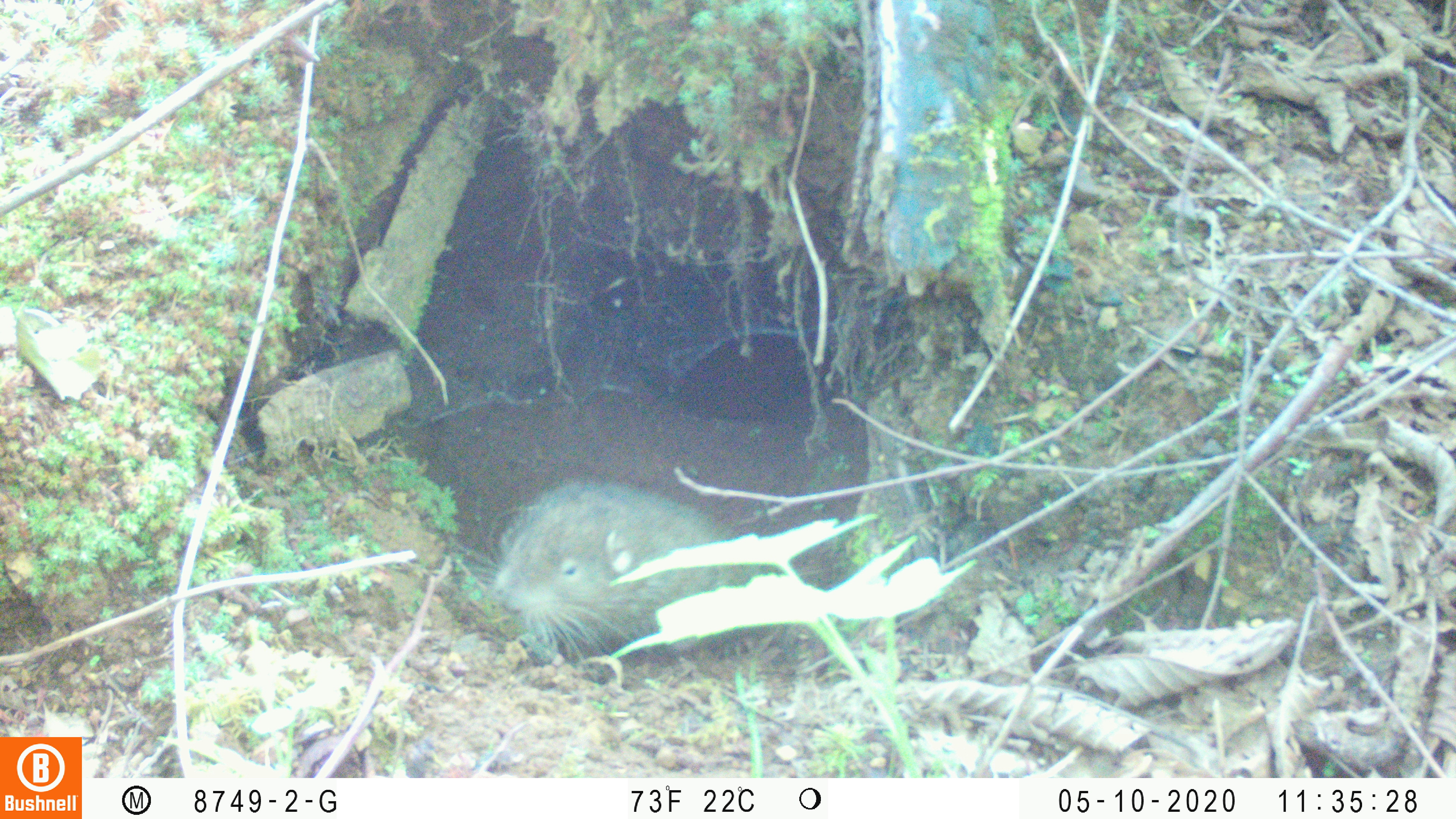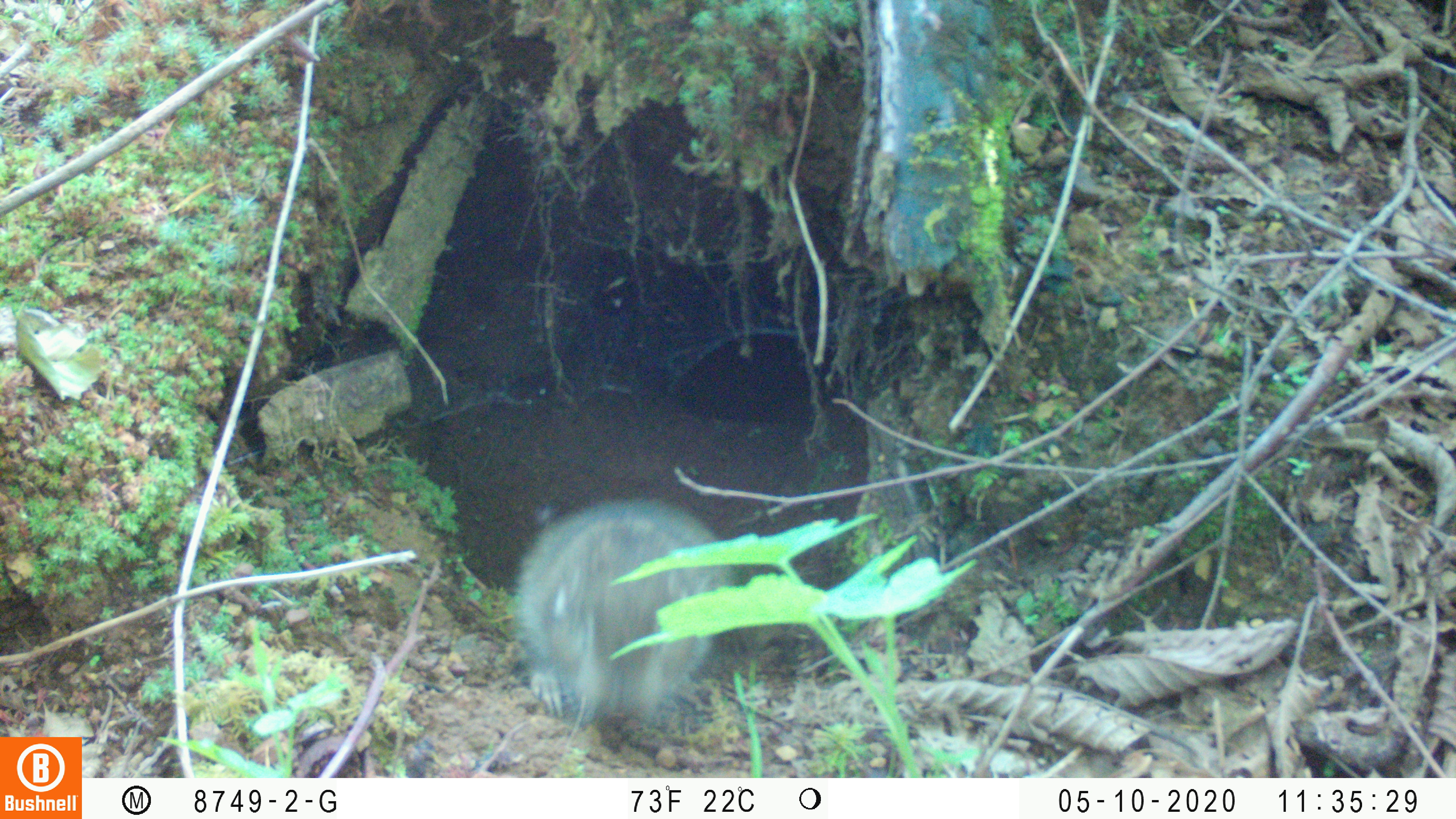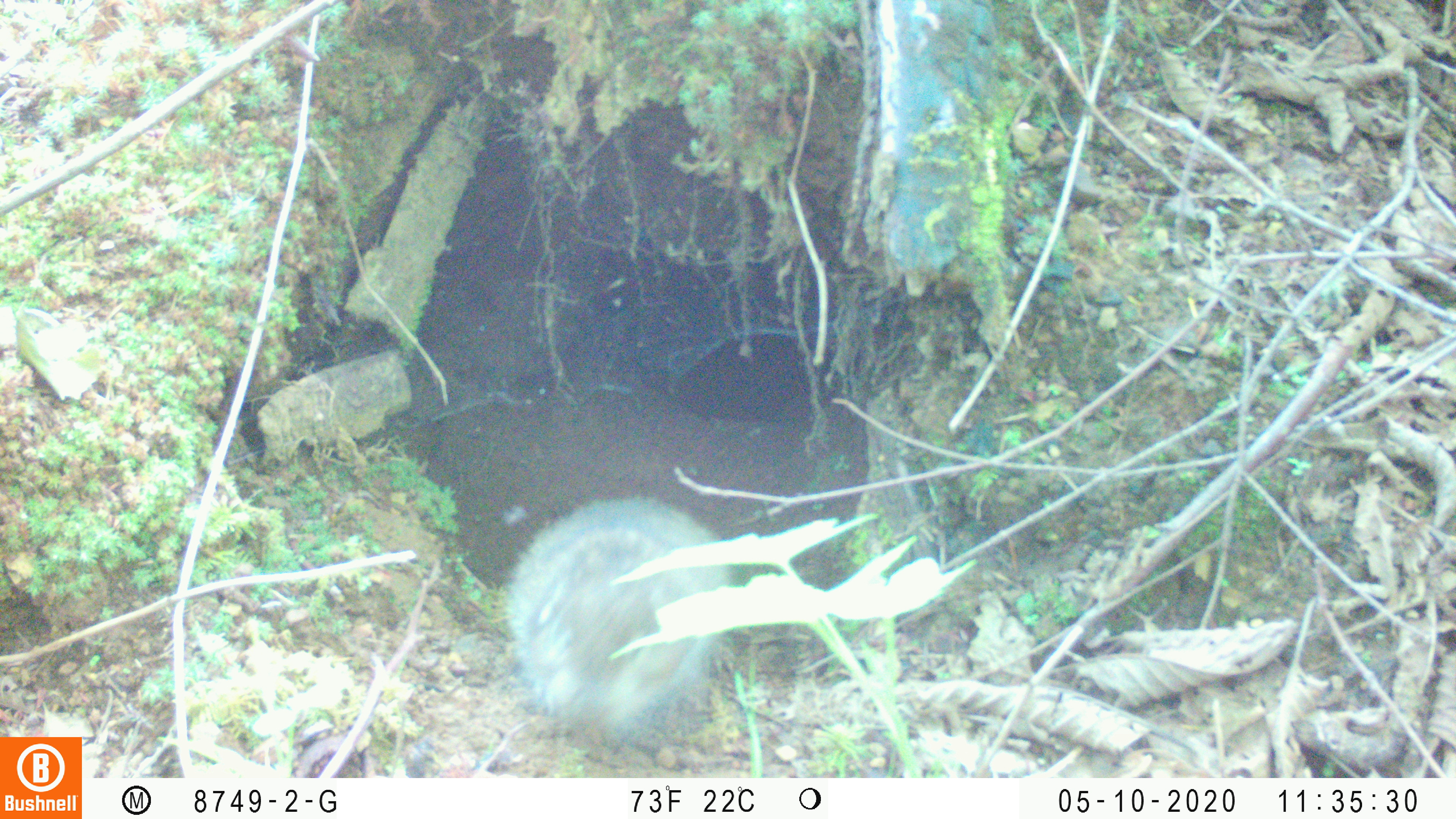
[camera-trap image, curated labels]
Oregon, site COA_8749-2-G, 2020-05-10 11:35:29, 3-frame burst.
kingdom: Animalia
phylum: Chordata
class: Mammalia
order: Rodentia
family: Aplodontiidae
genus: Aplodontia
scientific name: Aplodontia rufa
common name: mountain beaver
Mountain beaver (Aplodontia rufa).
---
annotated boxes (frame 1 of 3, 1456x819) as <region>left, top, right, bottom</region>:
mountain beaver: <region>455, 471, 755, 670</region>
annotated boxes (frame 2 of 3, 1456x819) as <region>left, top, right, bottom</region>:
mountain beaver: <region>508, 488, 734, 740</region>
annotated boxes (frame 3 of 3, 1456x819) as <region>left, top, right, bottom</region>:
mountain beaver: <region>499, 480, 745, 749</region>